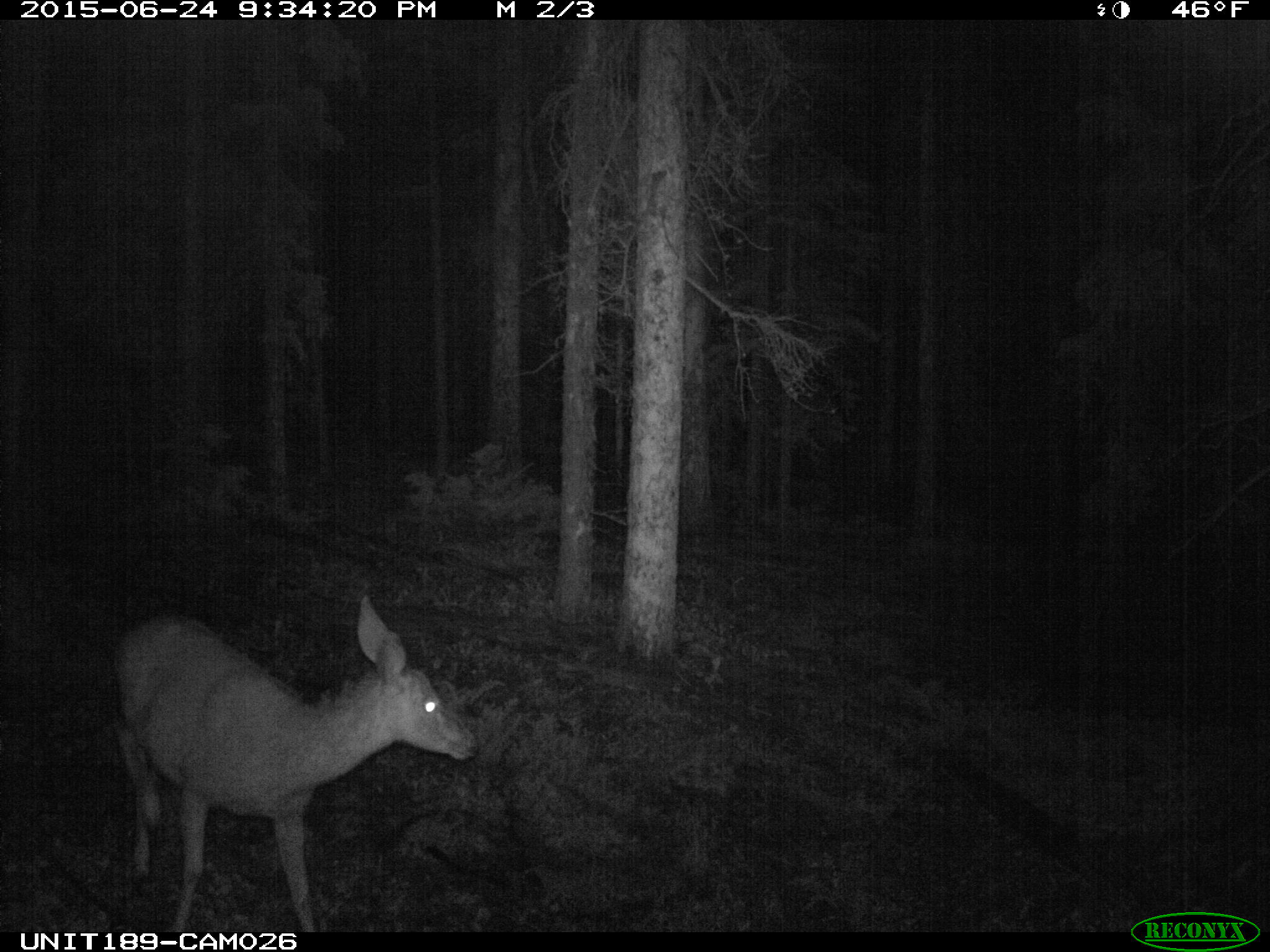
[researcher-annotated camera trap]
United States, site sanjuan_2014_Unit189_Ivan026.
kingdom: Animalia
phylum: Chordata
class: Mammalia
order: Artiodactyla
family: Cervidae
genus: Odocoileus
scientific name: Odocoileus hemionus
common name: mule deer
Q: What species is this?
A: Odocoileus hemionus (mule deer).